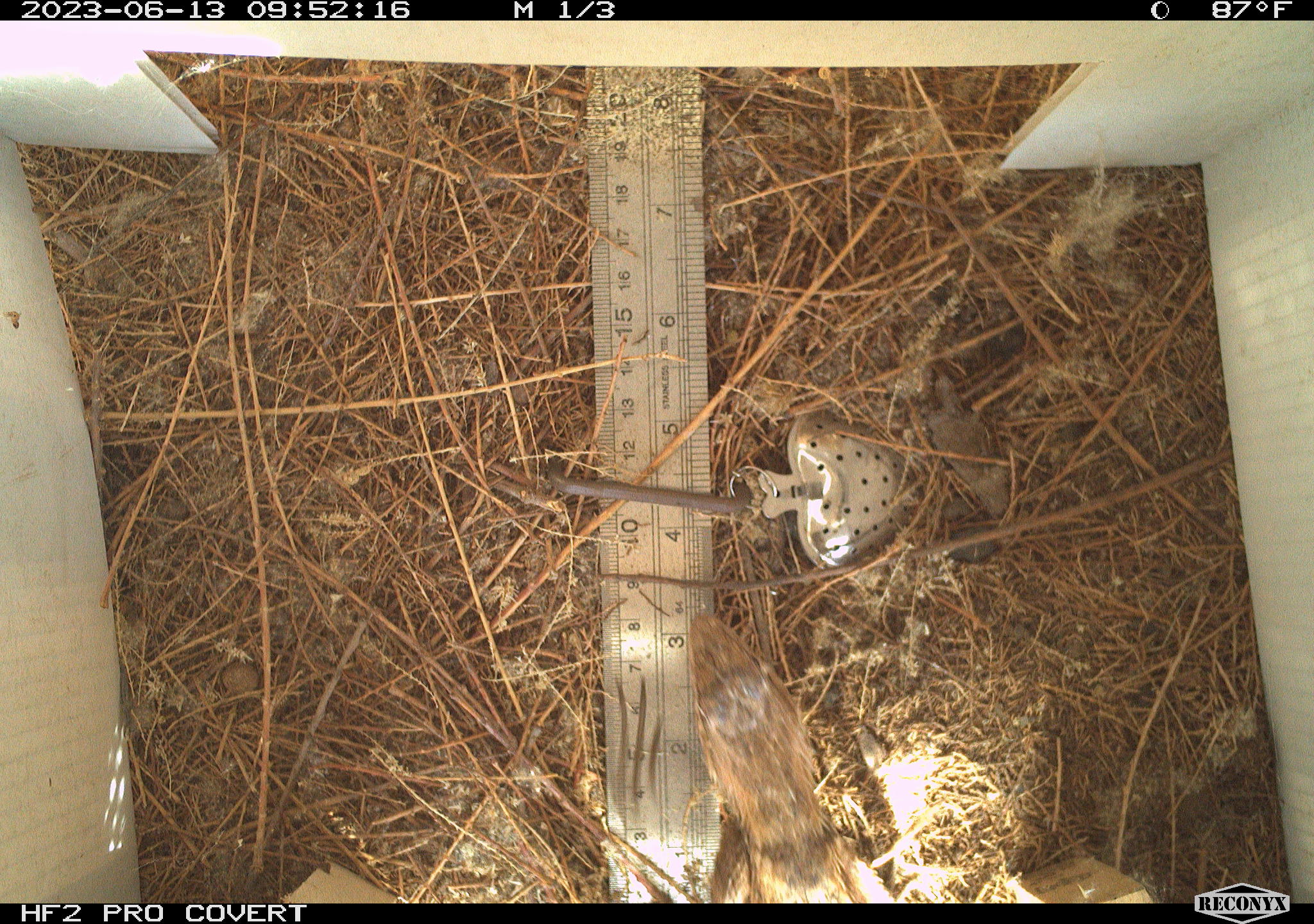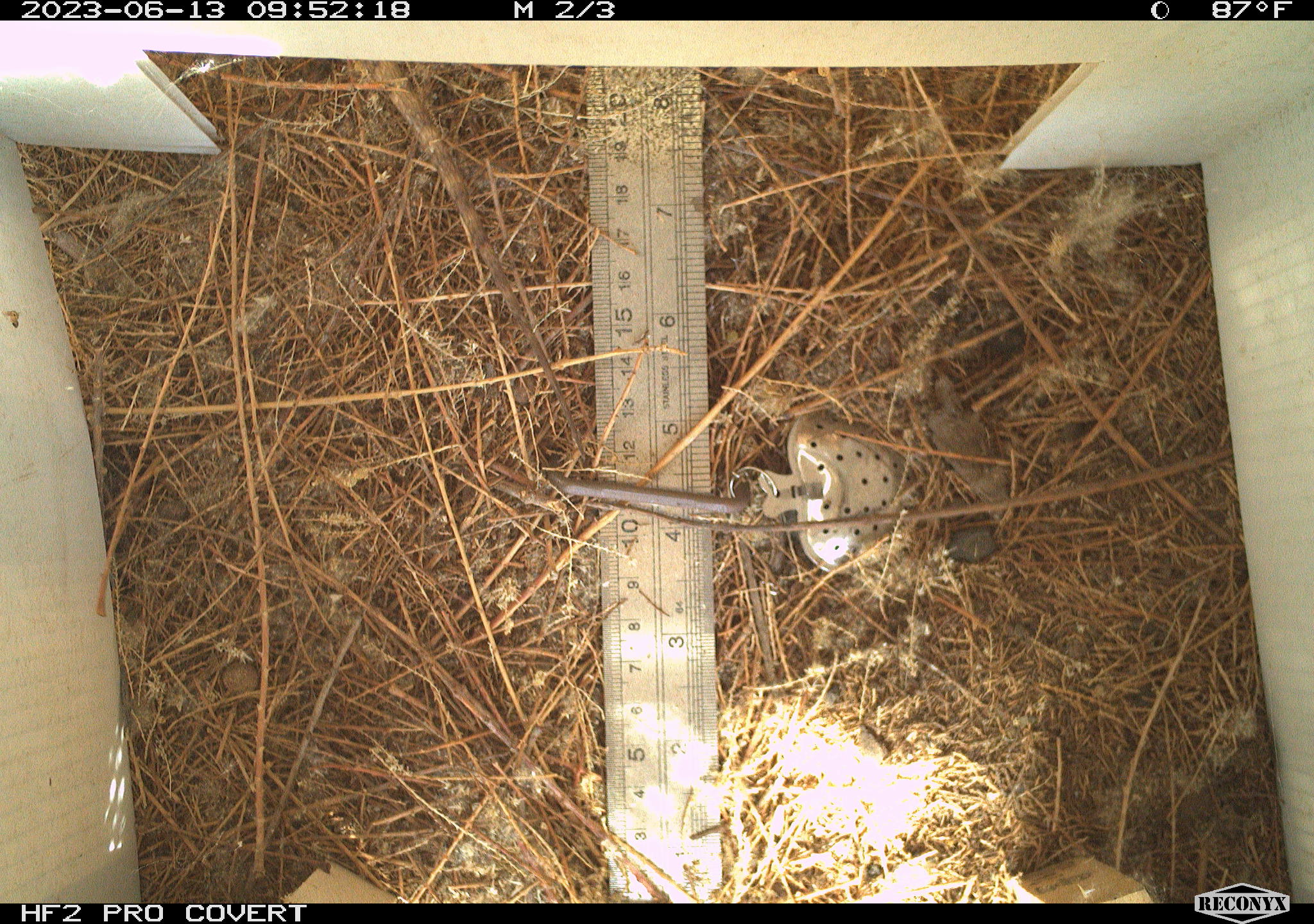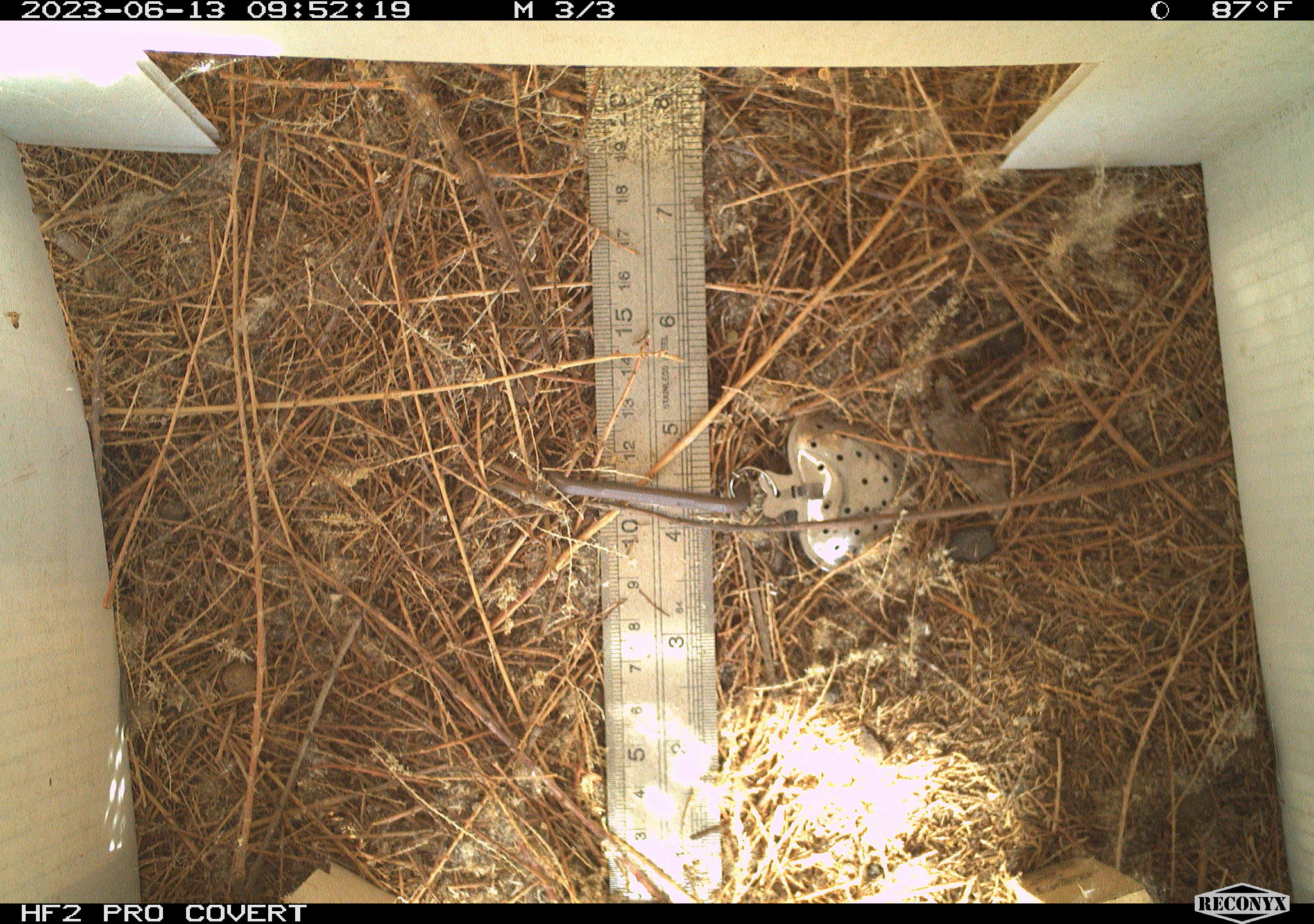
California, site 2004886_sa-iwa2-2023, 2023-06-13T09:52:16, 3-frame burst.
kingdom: Animalia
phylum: Chordata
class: Reptilia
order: Squamata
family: Phrynosomatidae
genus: Sceloporus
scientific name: Sceloporus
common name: spiny lizards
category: sceloporus species